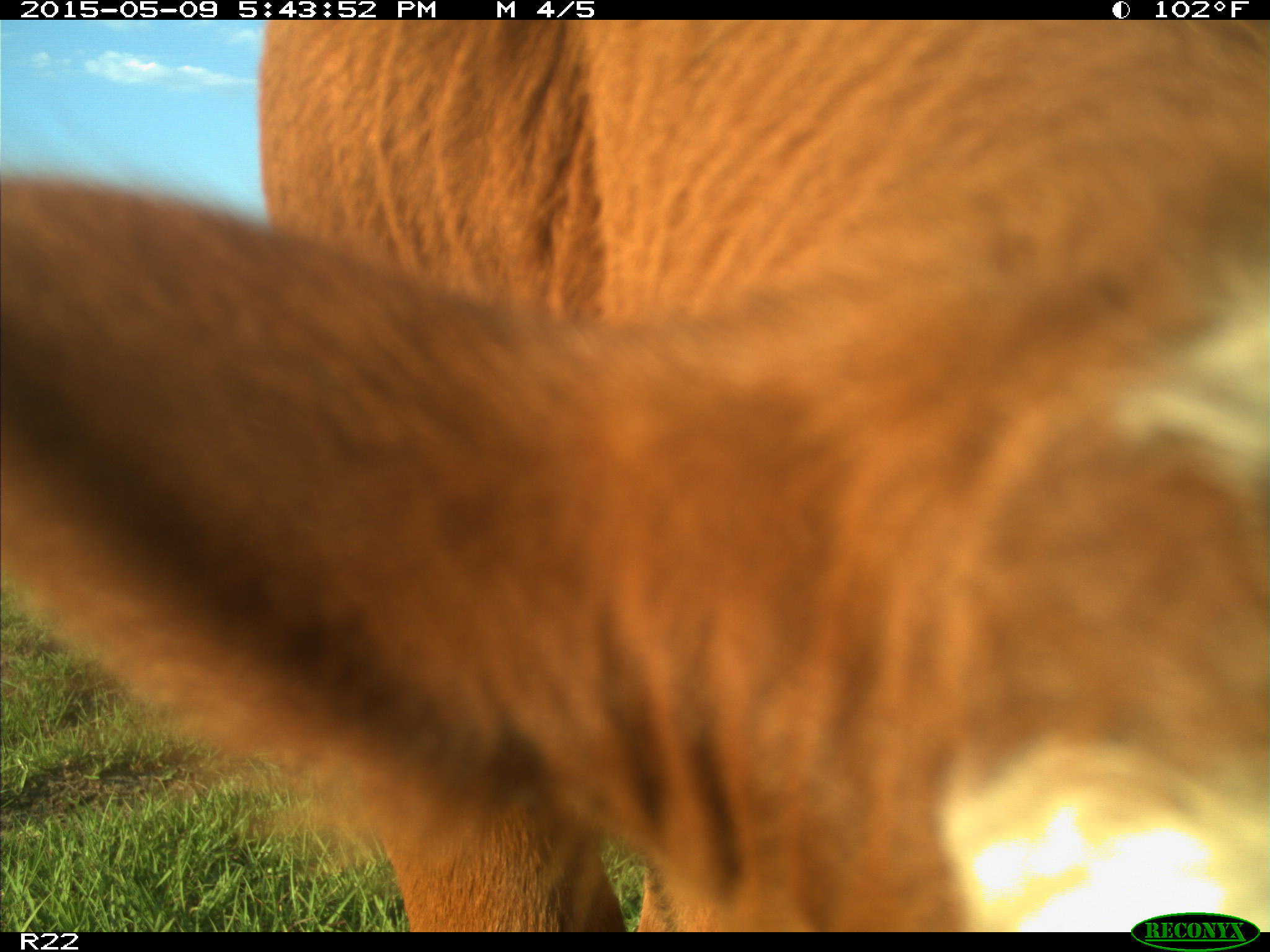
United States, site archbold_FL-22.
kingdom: Animalia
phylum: Chordata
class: Mammalia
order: Artiodactyla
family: Bovidae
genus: Bos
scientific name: Bos taurus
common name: domestic cow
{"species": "Bos taurus (domestic cow)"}